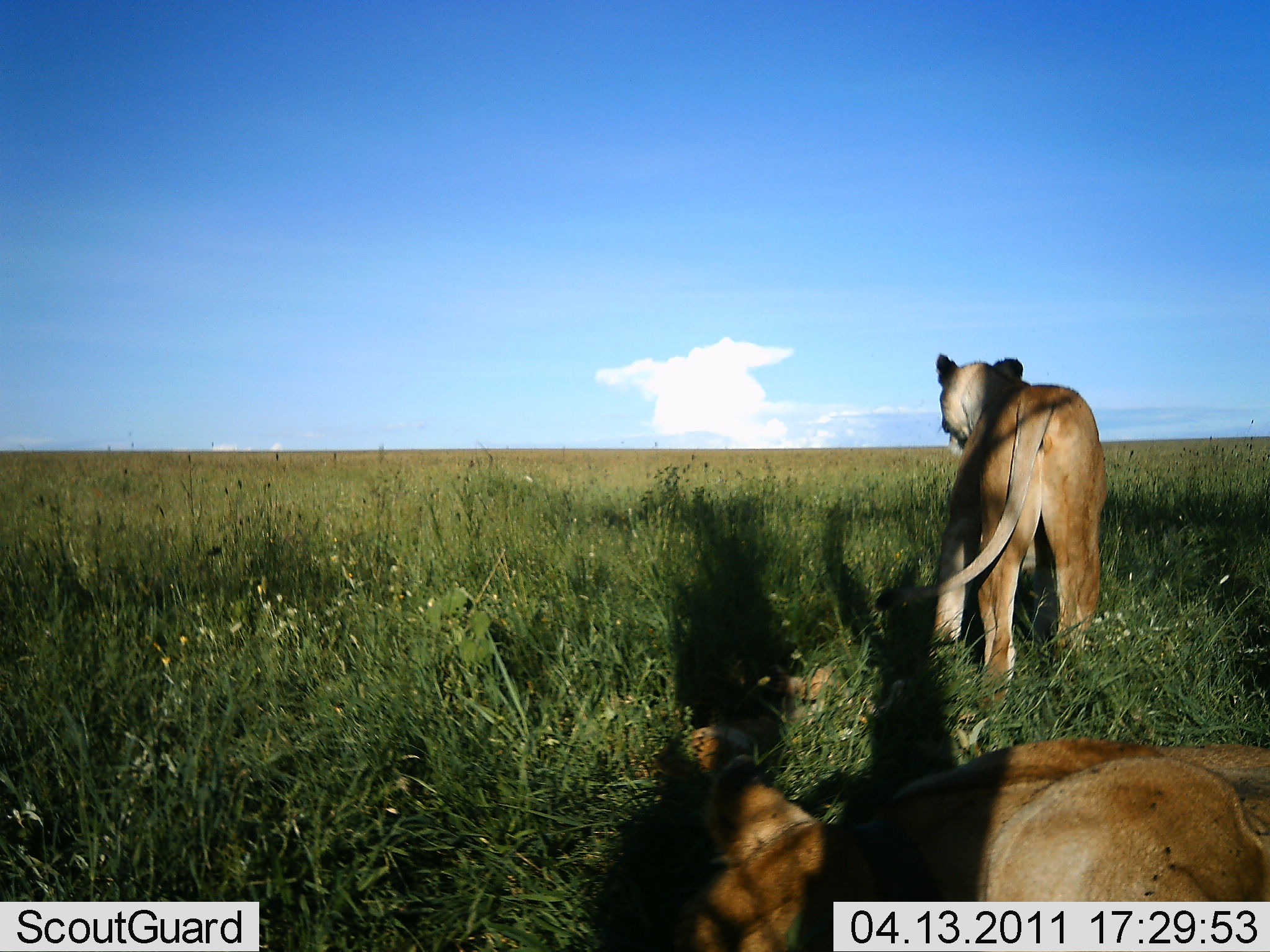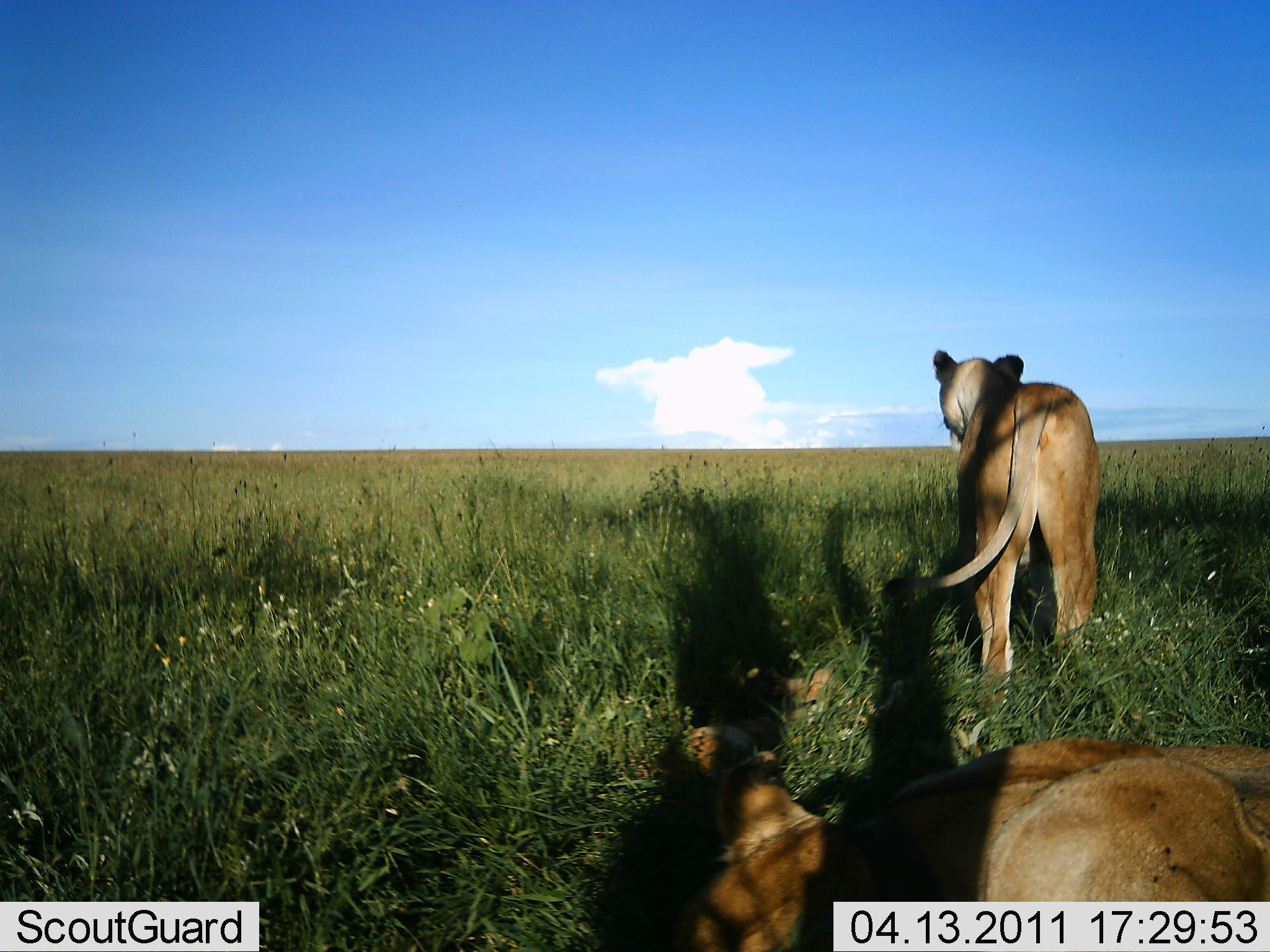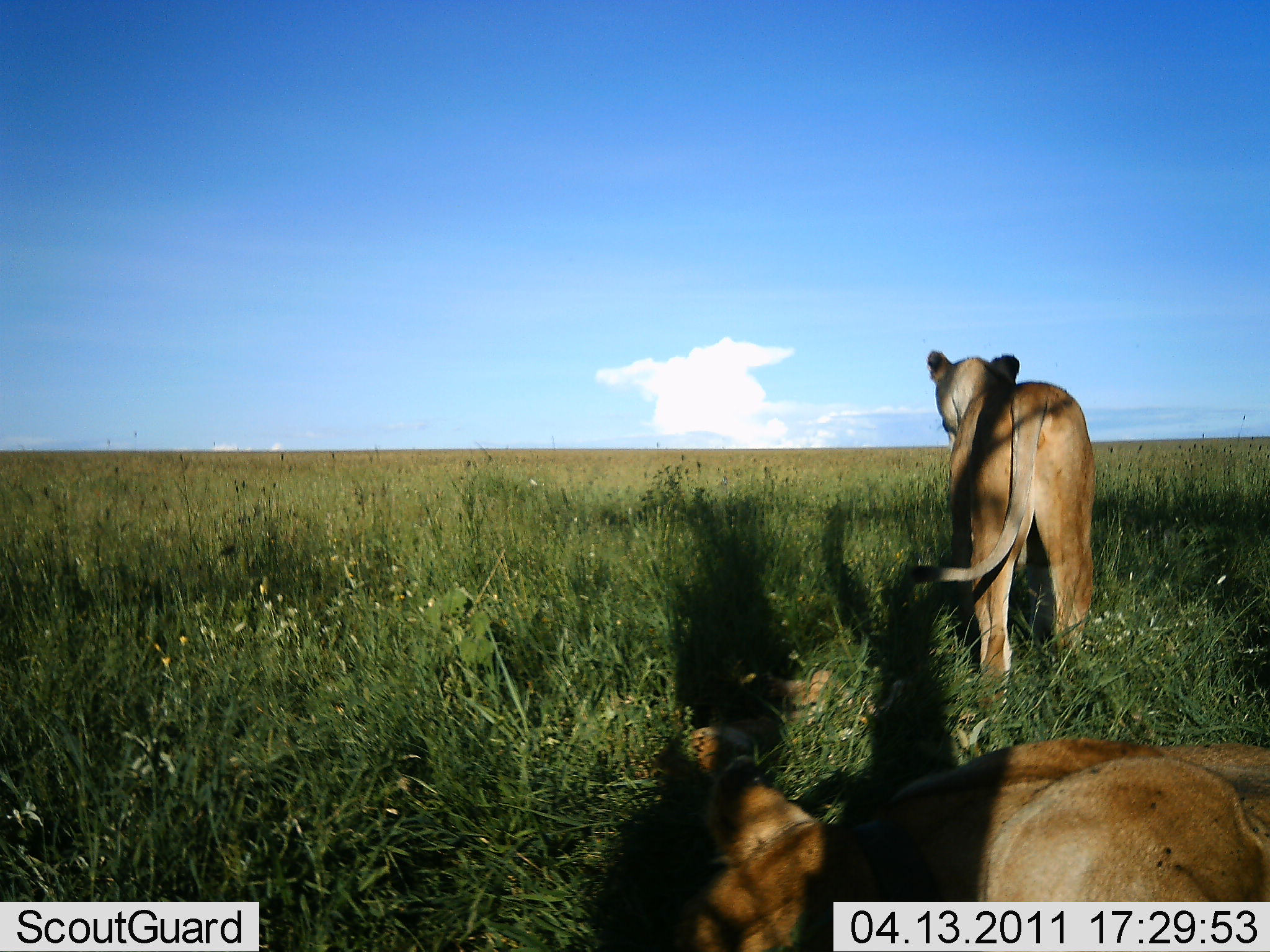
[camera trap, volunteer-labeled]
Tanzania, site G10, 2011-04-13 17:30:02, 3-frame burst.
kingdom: Animalia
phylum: Chordata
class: Mammalia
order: Carnivora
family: Felidae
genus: Panthera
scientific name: Panthera leo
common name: lion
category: lionfemale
Lionfemale (lion) (Panthera leo), count 2. Behavior (volunteer vote fractions): standing 73%, resting 82%, moving 18%, interacting 0%. Young present (vote fraction): 9%. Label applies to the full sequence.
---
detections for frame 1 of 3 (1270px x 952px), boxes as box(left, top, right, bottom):
animal: box(660, 739, 1270, 952); box(875, 353, 1106, 715); box(679, 663, 845, 794)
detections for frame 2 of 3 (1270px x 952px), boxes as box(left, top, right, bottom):
animal: box(670, 739, 1270, 950); box(879, 348, 1101, 739); box(683, 665, 836, 772)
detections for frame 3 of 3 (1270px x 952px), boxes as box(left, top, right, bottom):
animal: box(674, 737, 1270, 952); box(907, 351, 1096, 727); box(629, 662, 874, 792)